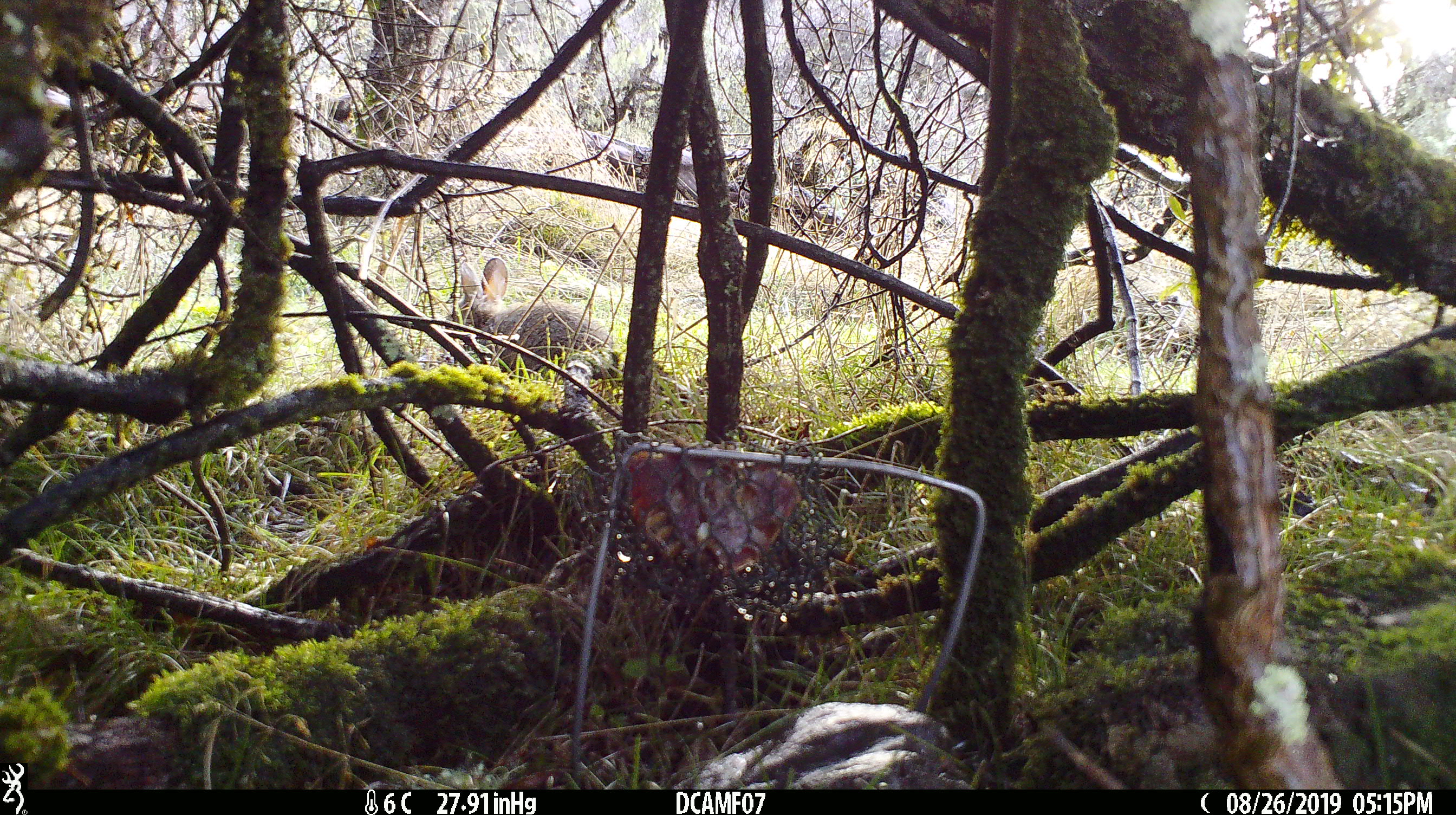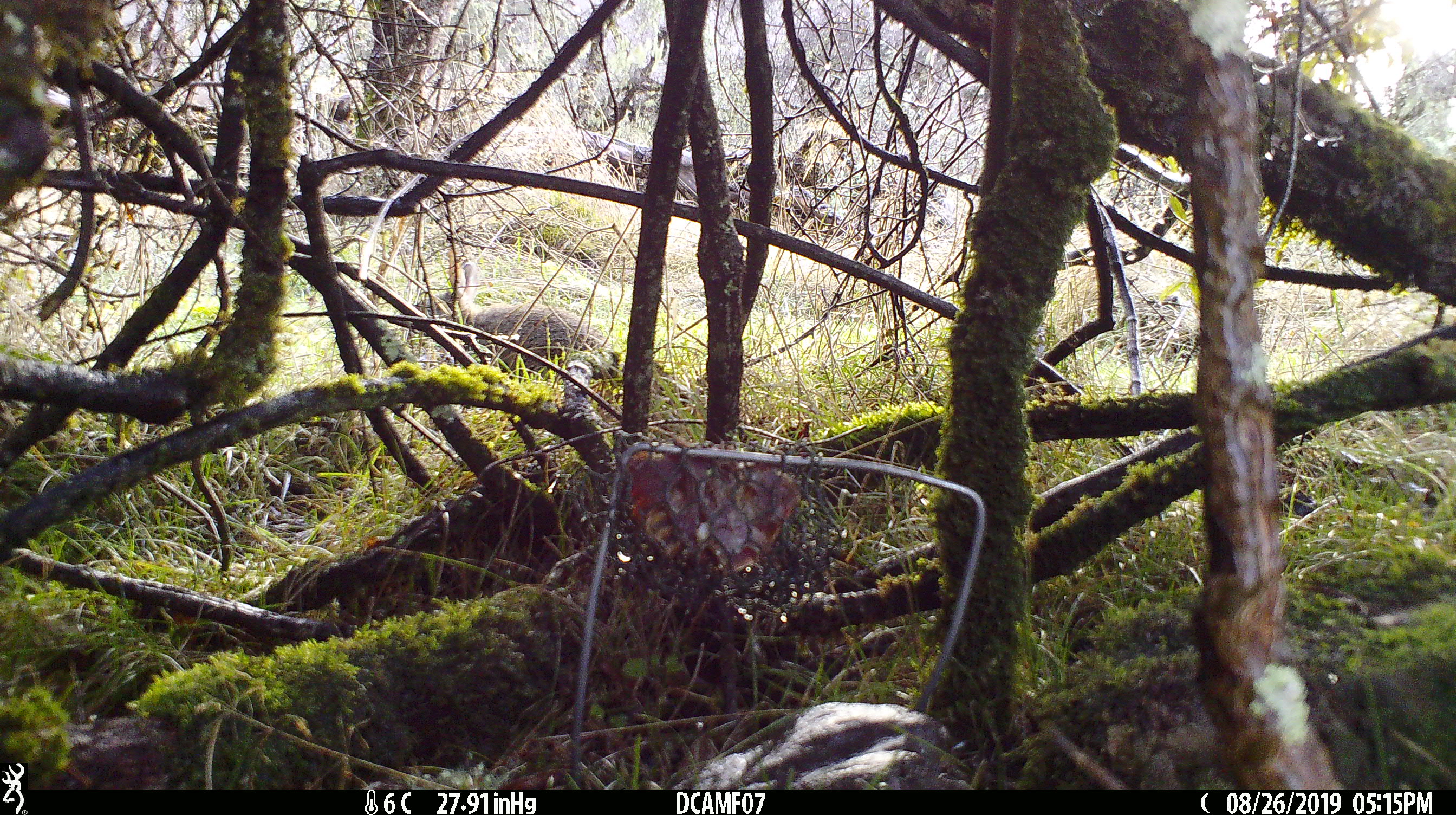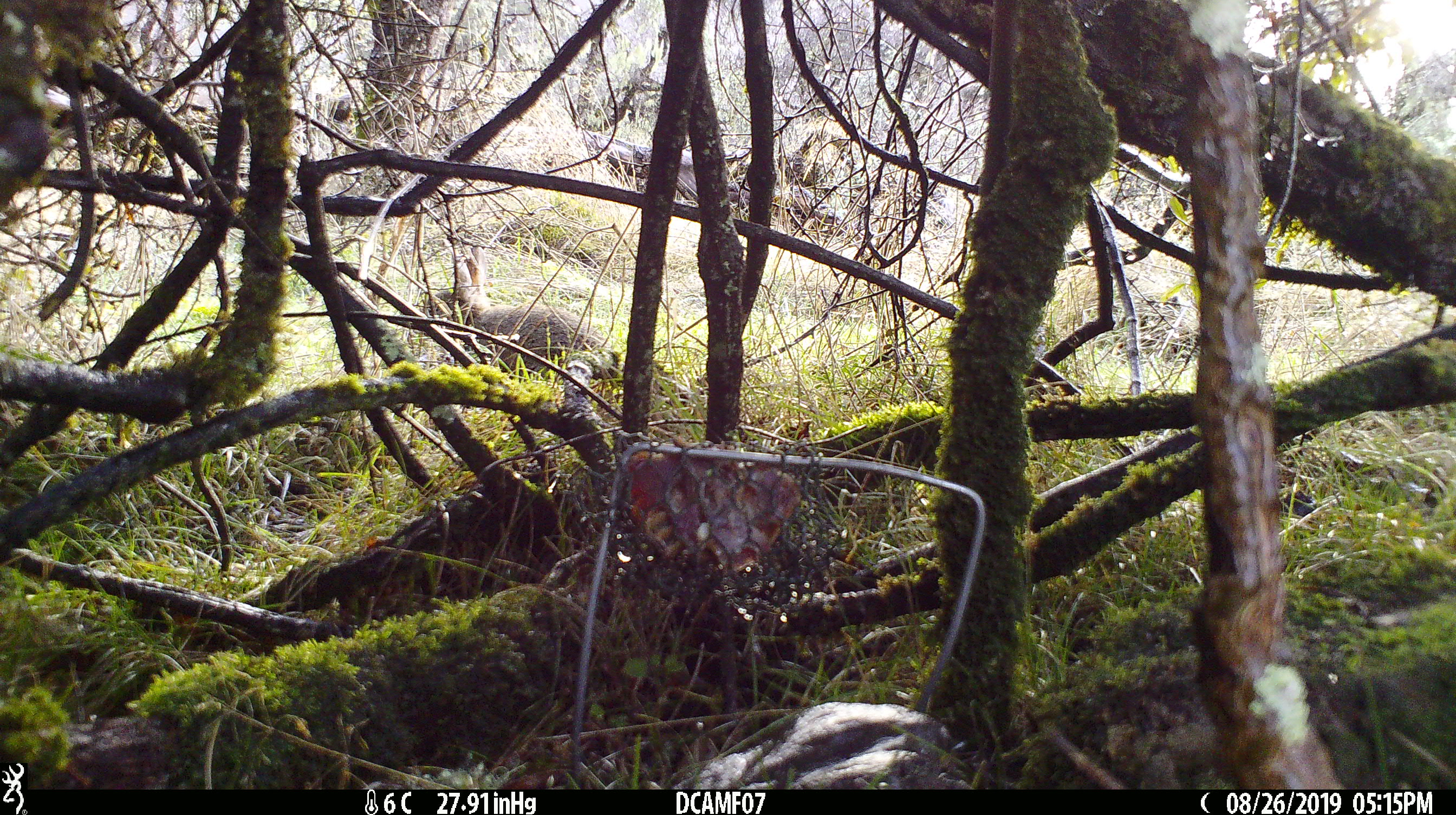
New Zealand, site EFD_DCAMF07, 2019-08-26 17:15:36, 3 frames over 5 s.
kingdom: Animalia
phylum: Chordata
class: Mammalia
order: Lagomorpha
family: Leporidae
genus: Oryctolagus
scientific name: Oryctolagus cuniculus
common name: european rabbit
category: rabbit